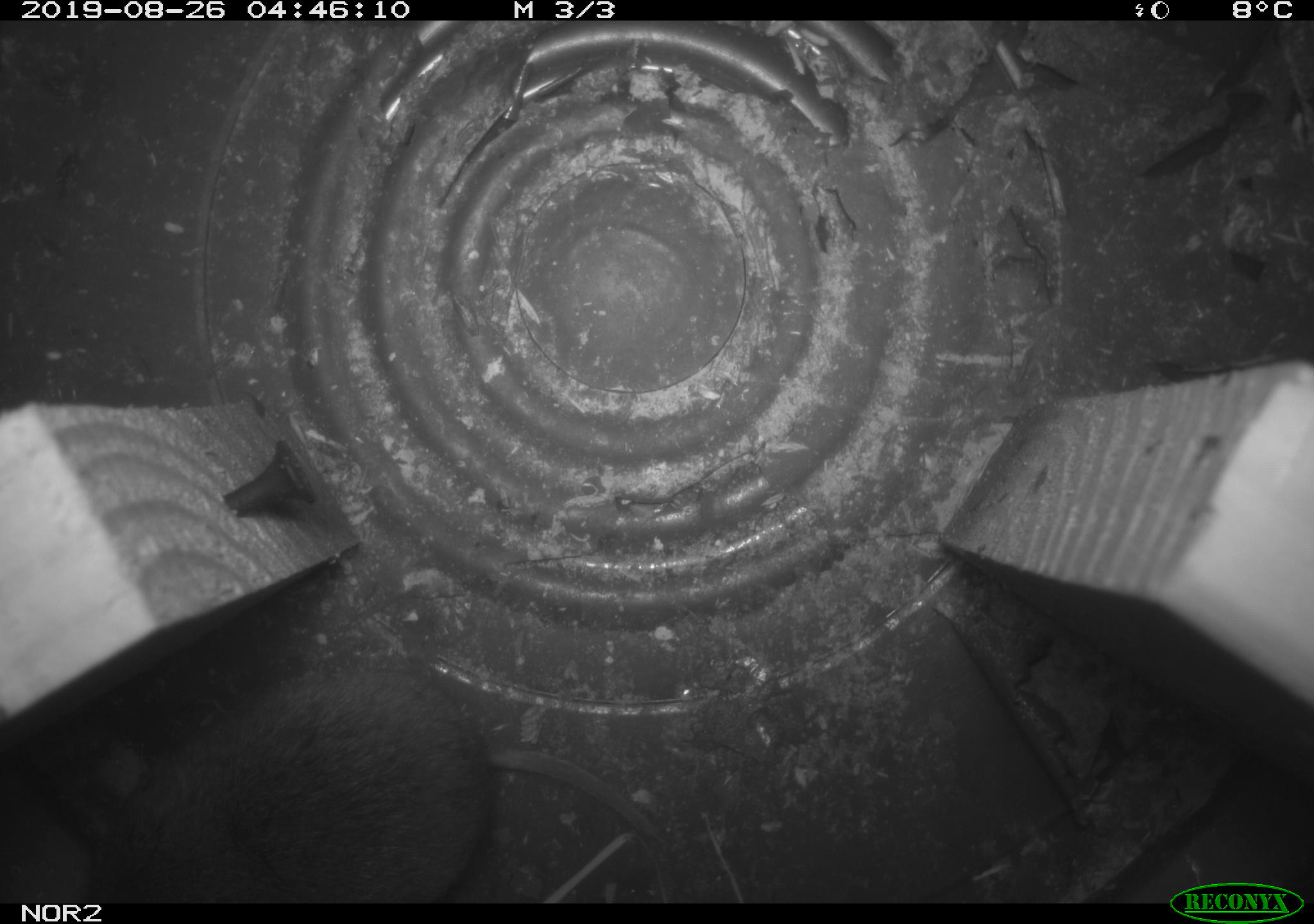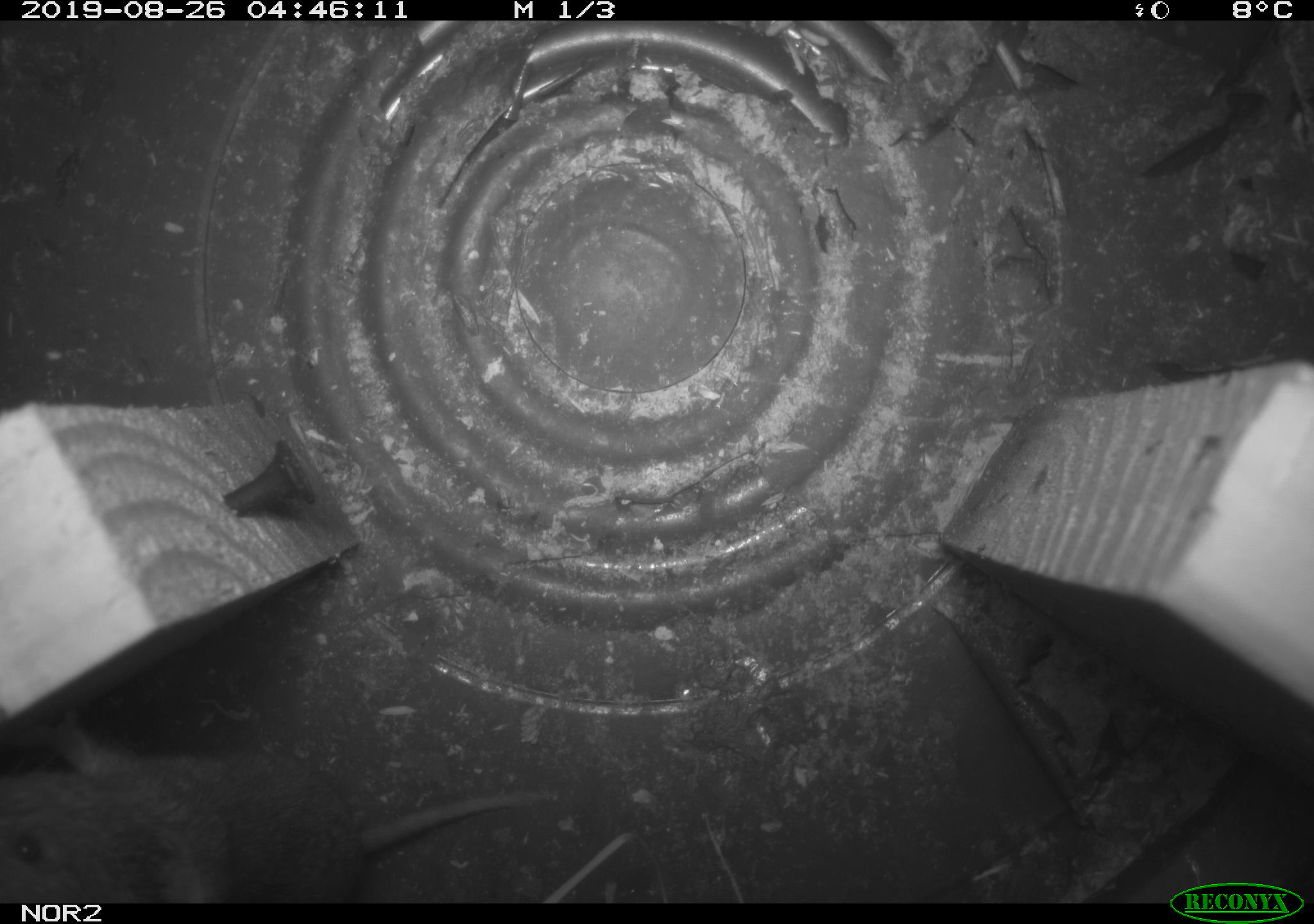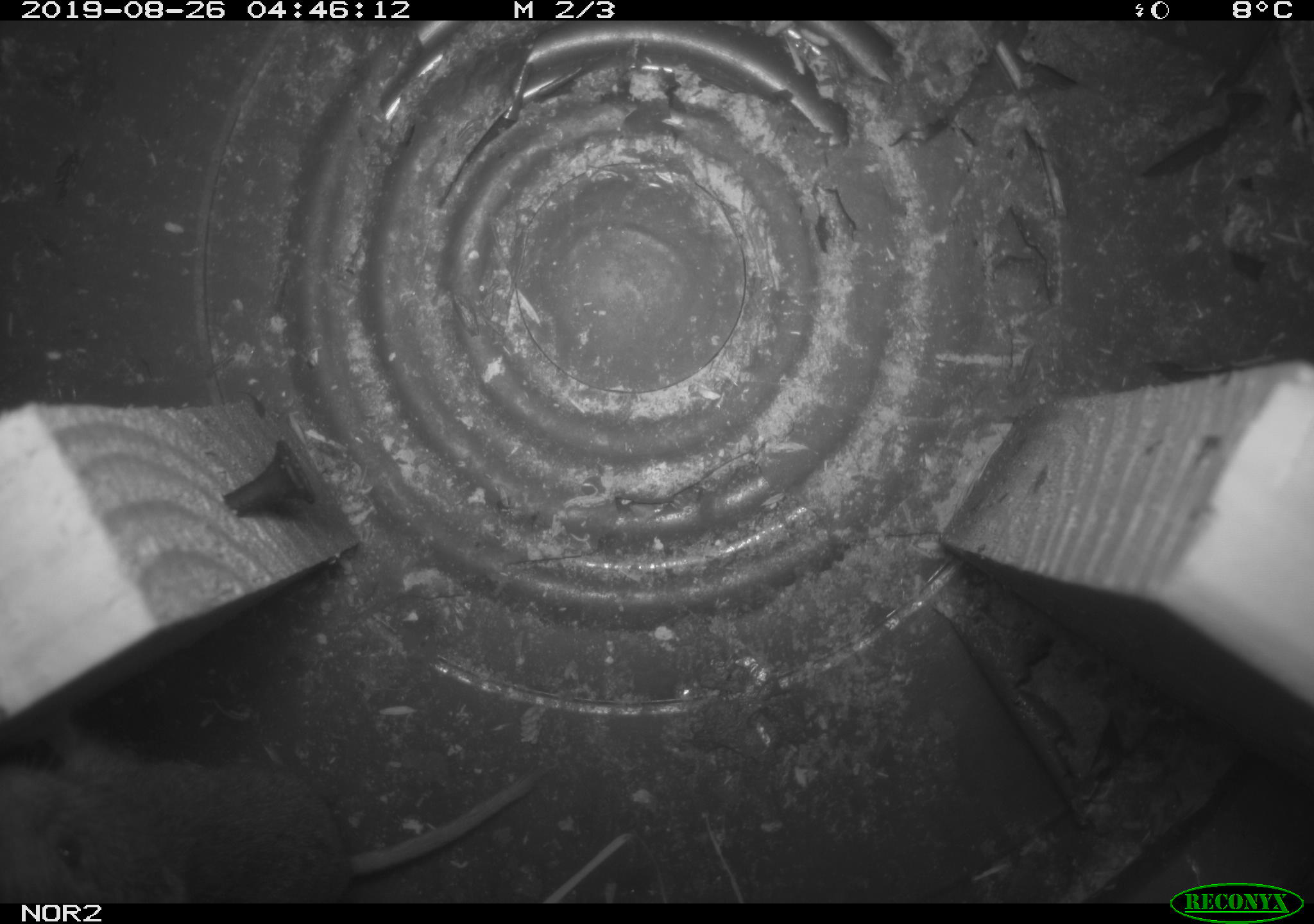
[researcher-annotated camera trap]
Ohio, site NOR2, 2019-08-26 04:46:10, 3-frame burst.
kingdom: Animalia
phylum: Chordata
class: Mammalia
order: Rodentia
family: Cricetidae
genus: Microtus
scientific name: Microtus pennsylvanicus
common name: meadow vole